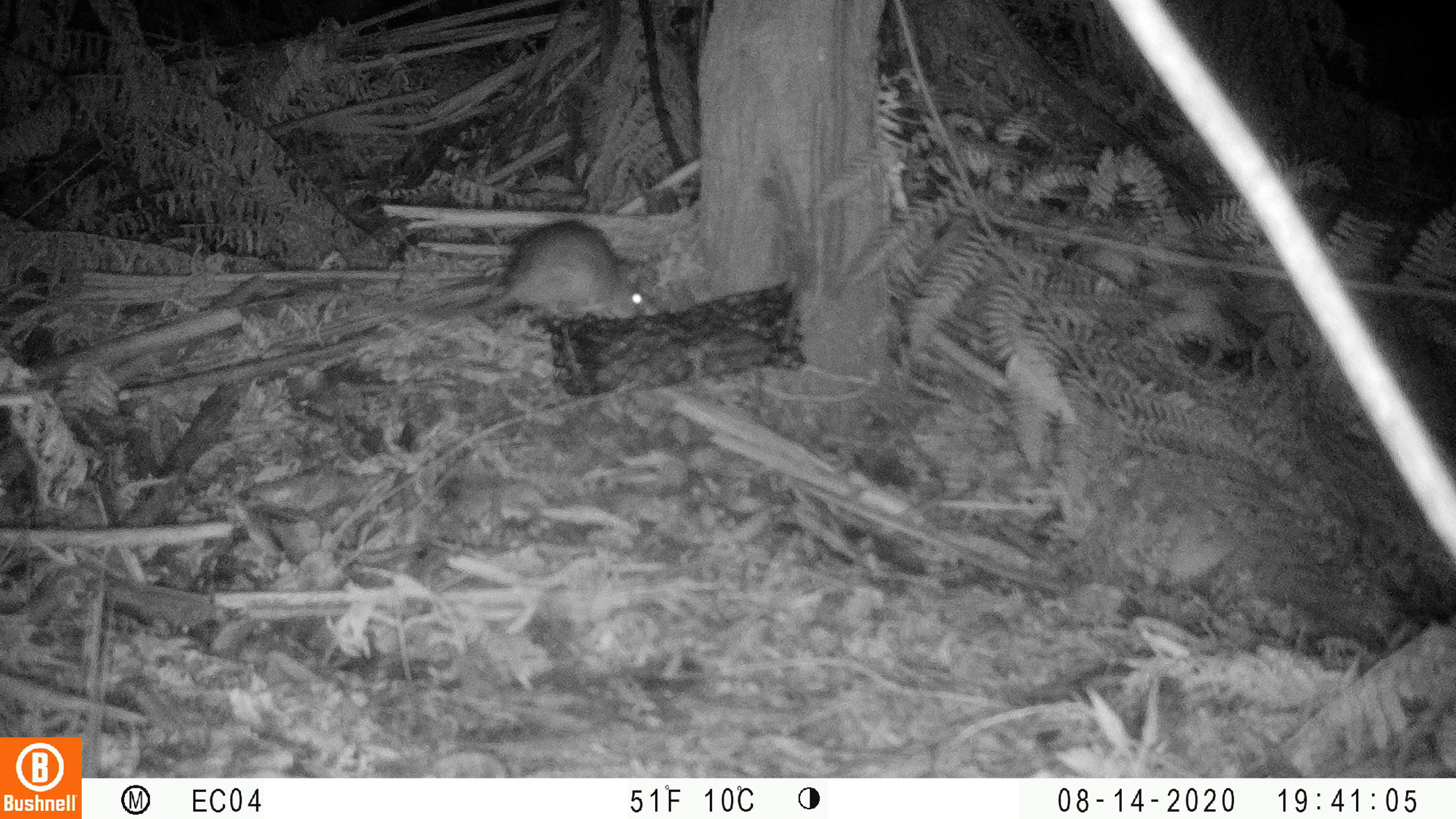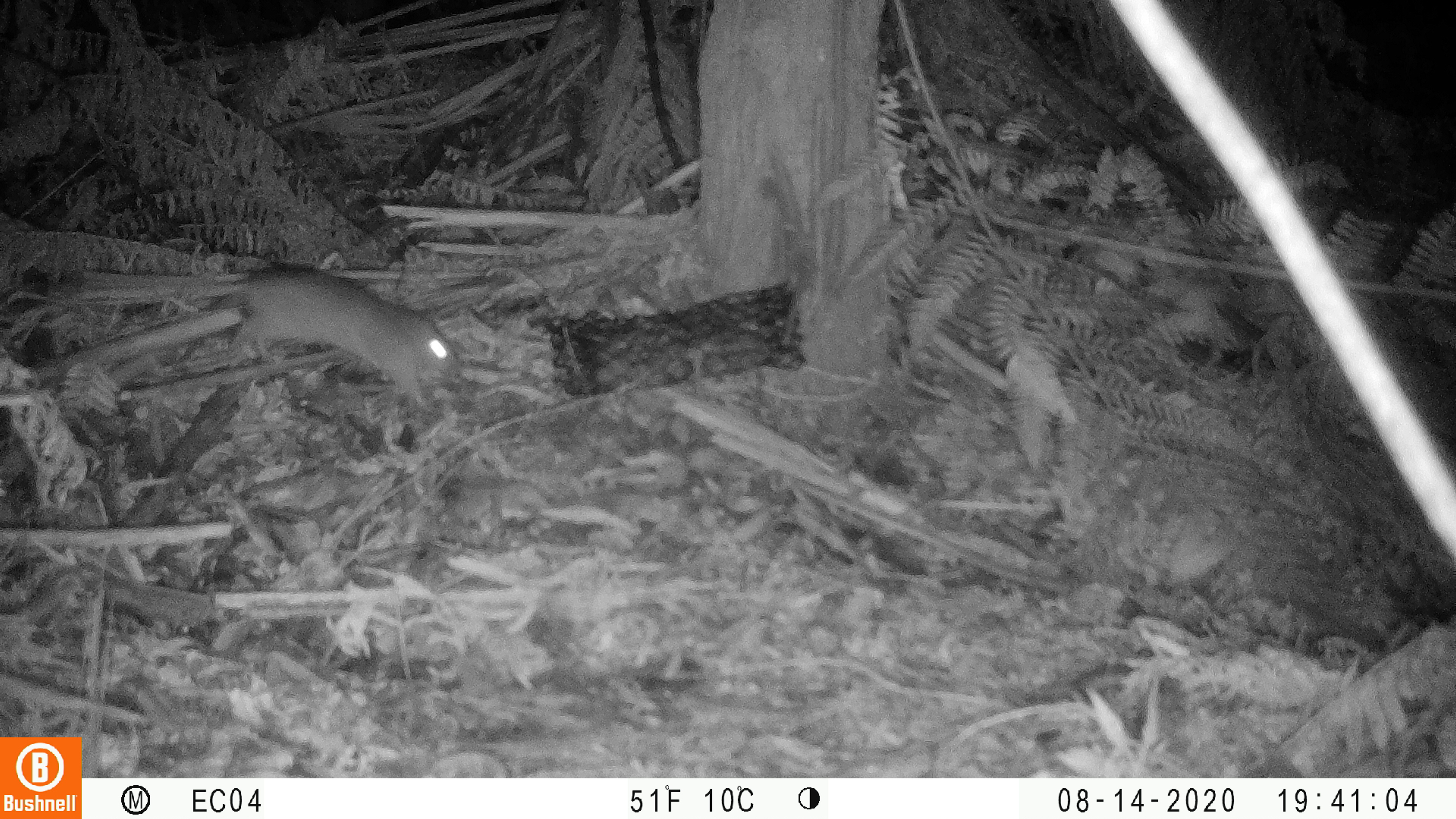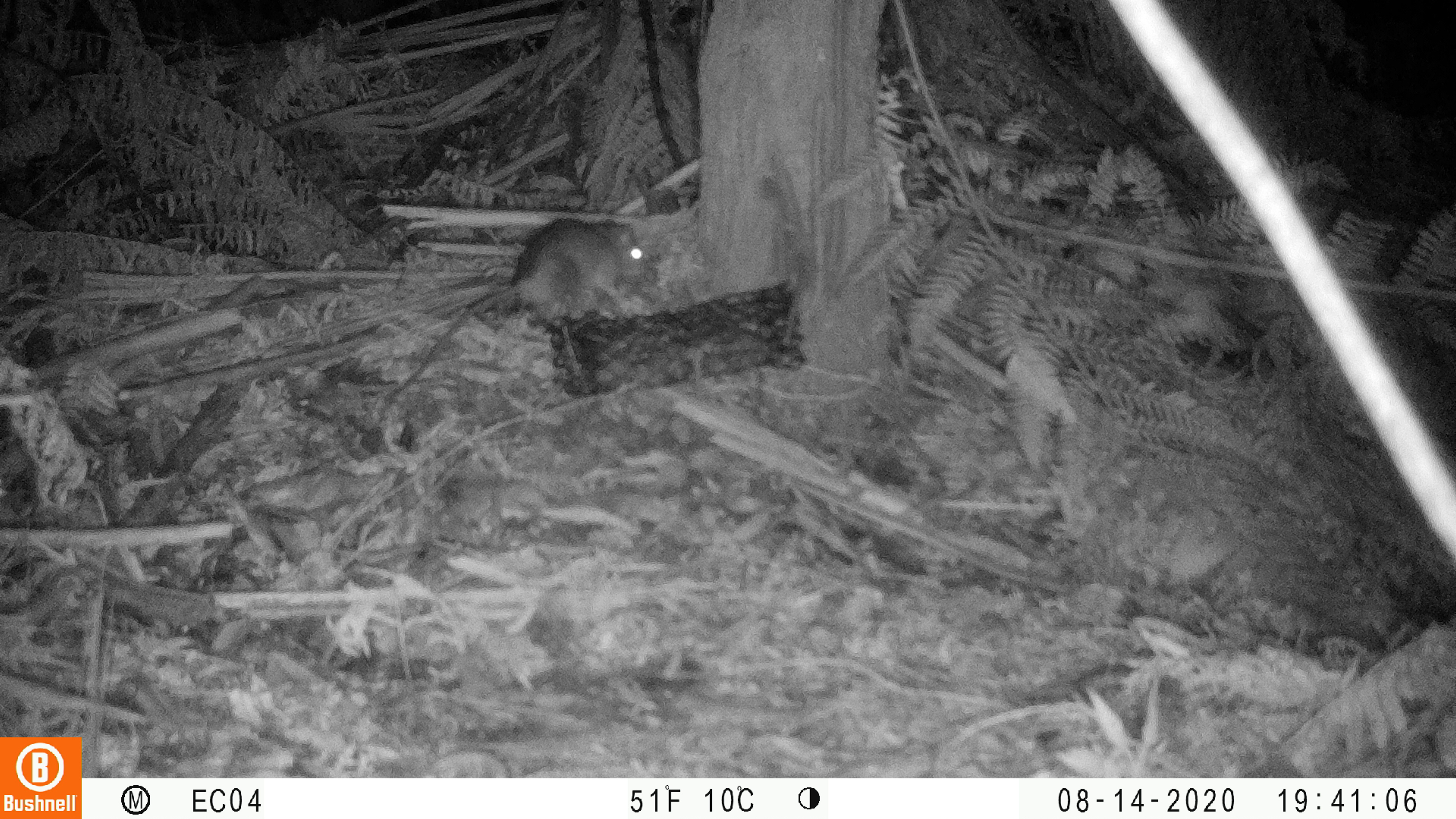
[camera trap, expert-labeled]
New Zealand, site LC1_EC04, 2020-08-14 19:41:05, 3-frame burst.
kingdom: Animalia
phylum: Chordata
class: Mammalia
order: Rodentia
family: Muridae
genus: Rattus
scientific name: Rattus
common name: rat